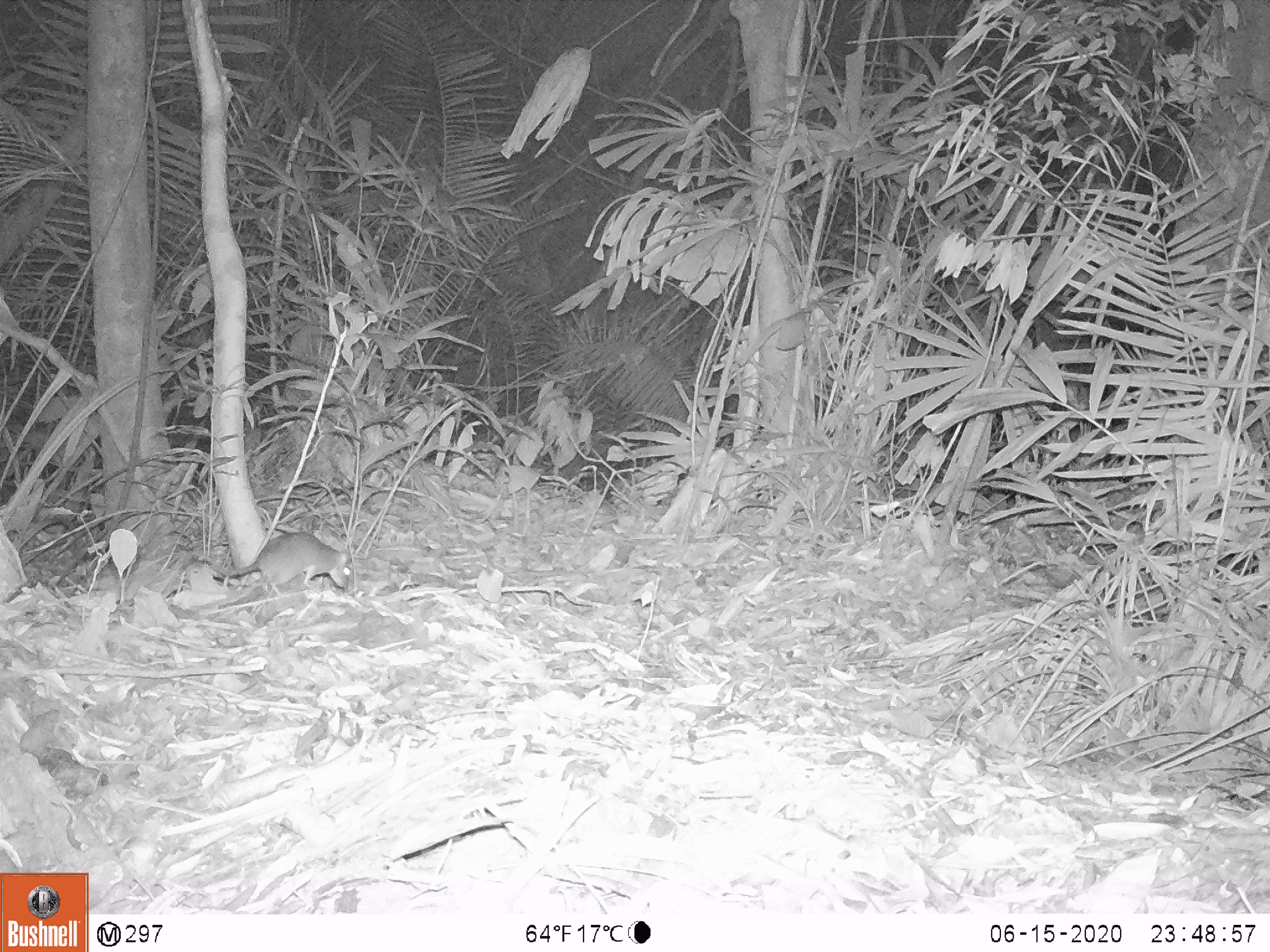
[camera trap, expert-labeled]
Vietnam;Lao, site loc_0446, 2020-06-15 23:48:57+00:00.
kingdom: Animalia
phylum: Chordata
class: Mammalia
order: Rodentia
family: Muridae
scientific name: Muridae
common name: old-world mice and rats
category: unidentified murid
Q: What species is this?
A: Unidentified murid (old-world mice and rats) (Muridae).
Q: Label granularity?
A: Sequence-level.